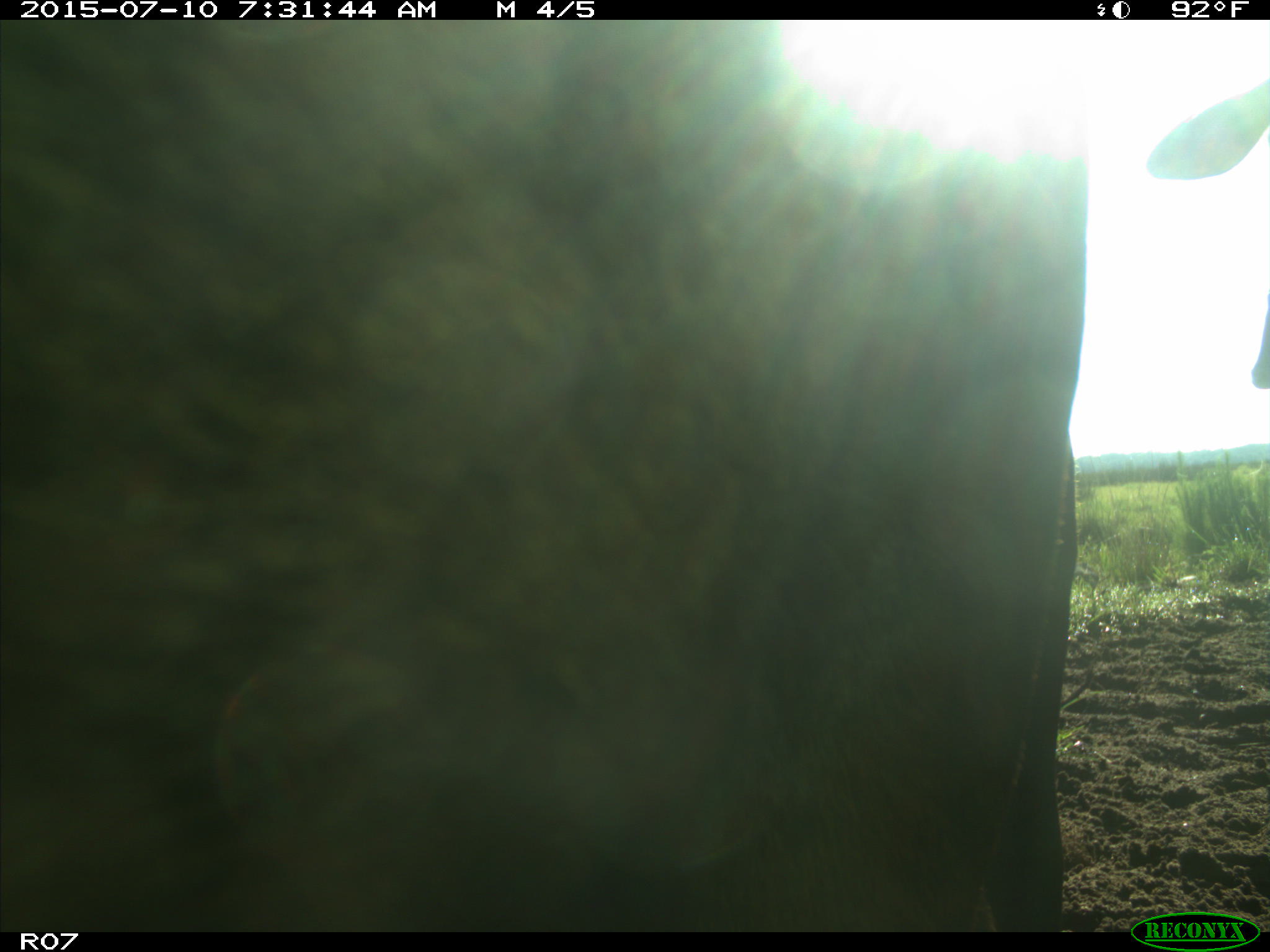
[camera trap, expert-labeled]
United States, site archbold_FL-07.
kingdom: Animalia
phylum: Chordata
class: Mammalia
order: Artiodactyla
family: Bovidae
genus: Bos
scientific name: Bos taurus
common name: domestic cow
Bos taurus (domestic cow).